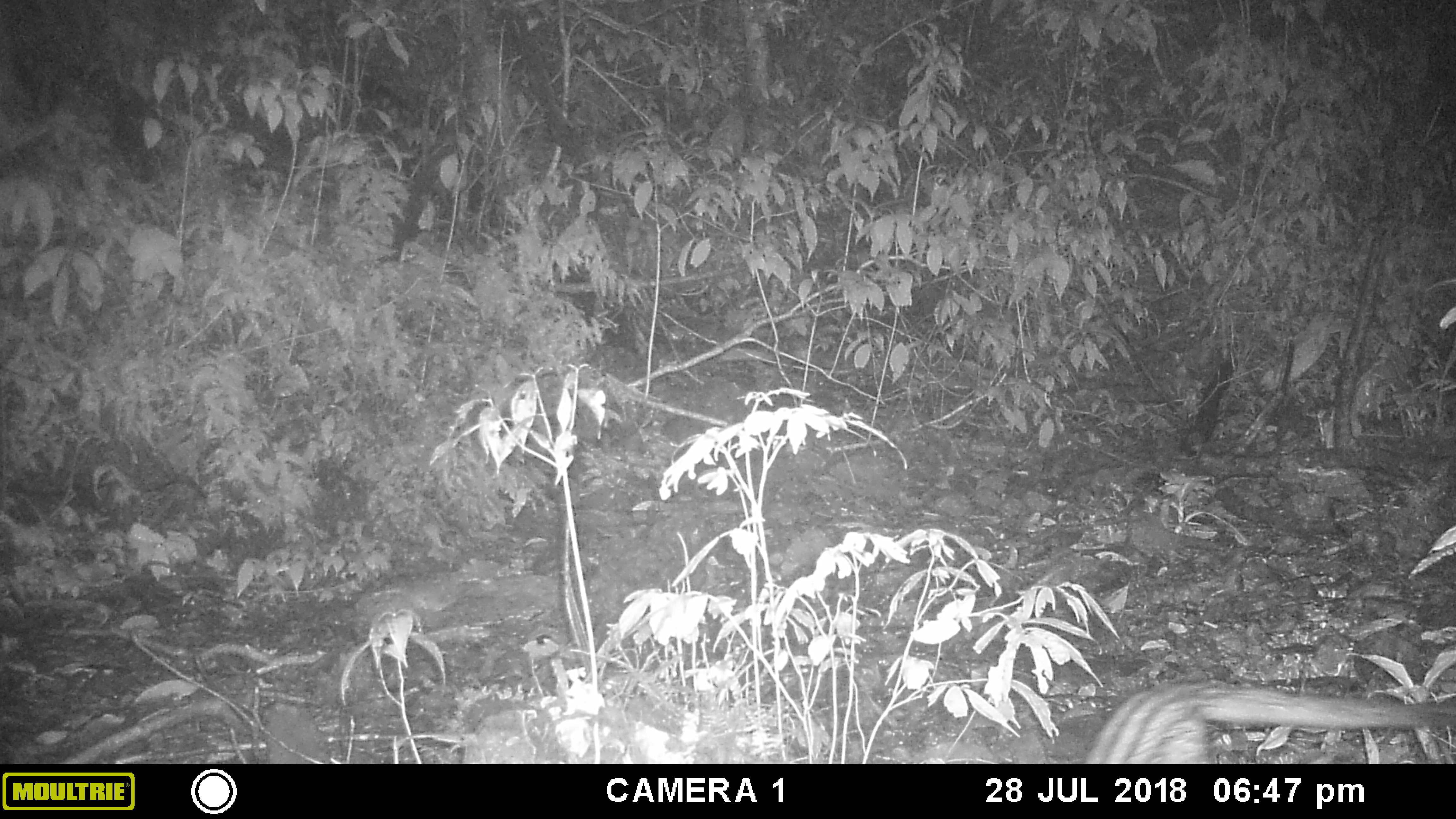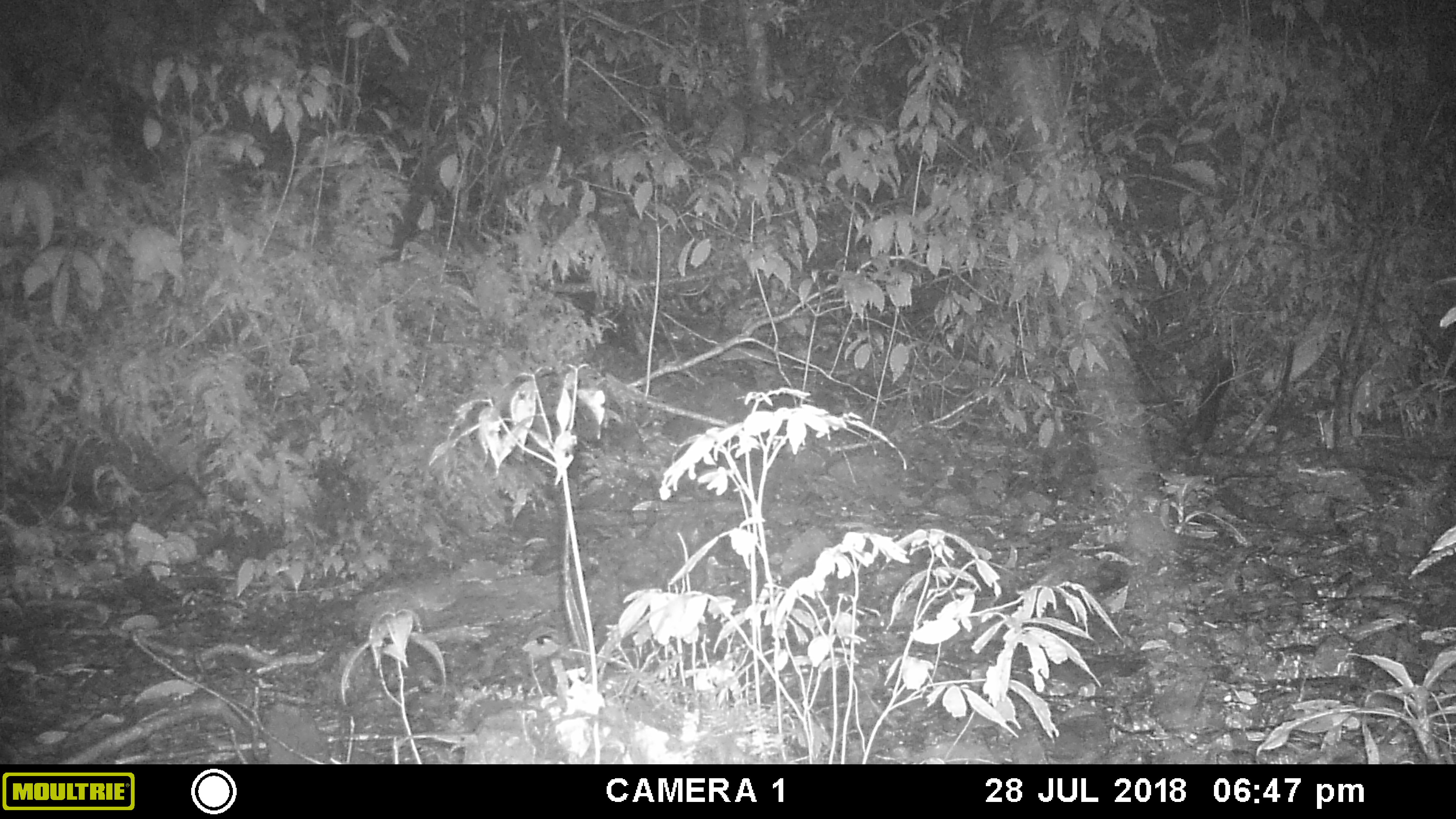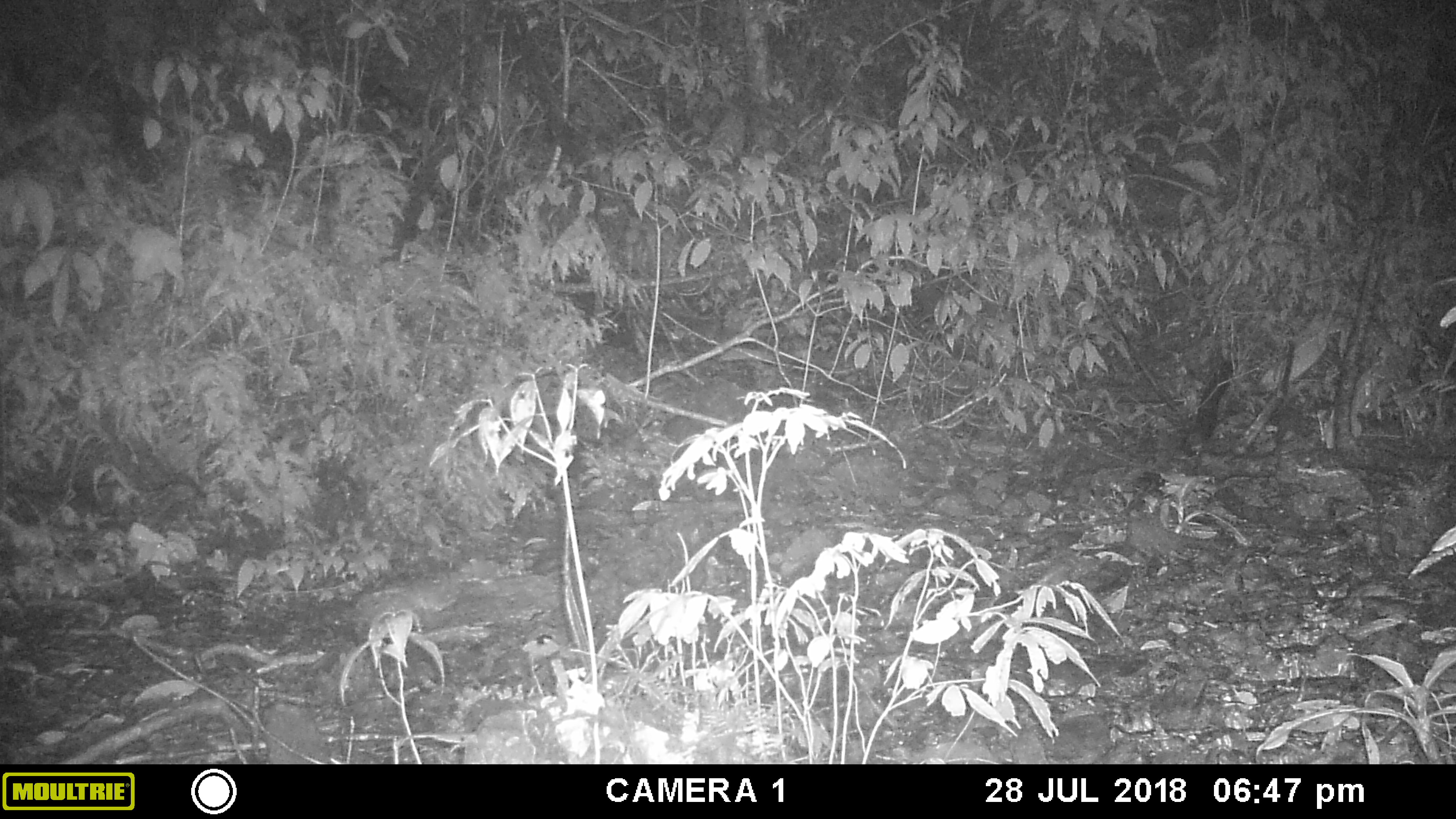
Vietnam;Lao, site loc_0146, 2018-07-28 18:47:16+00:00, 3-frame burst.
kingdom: Animalia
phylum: Chordata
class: Mammalia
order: Carnivora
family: Viverridae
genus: Paradoxurus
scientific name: Paradoxurus hermaphroditus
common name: common palm civet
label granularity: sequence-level